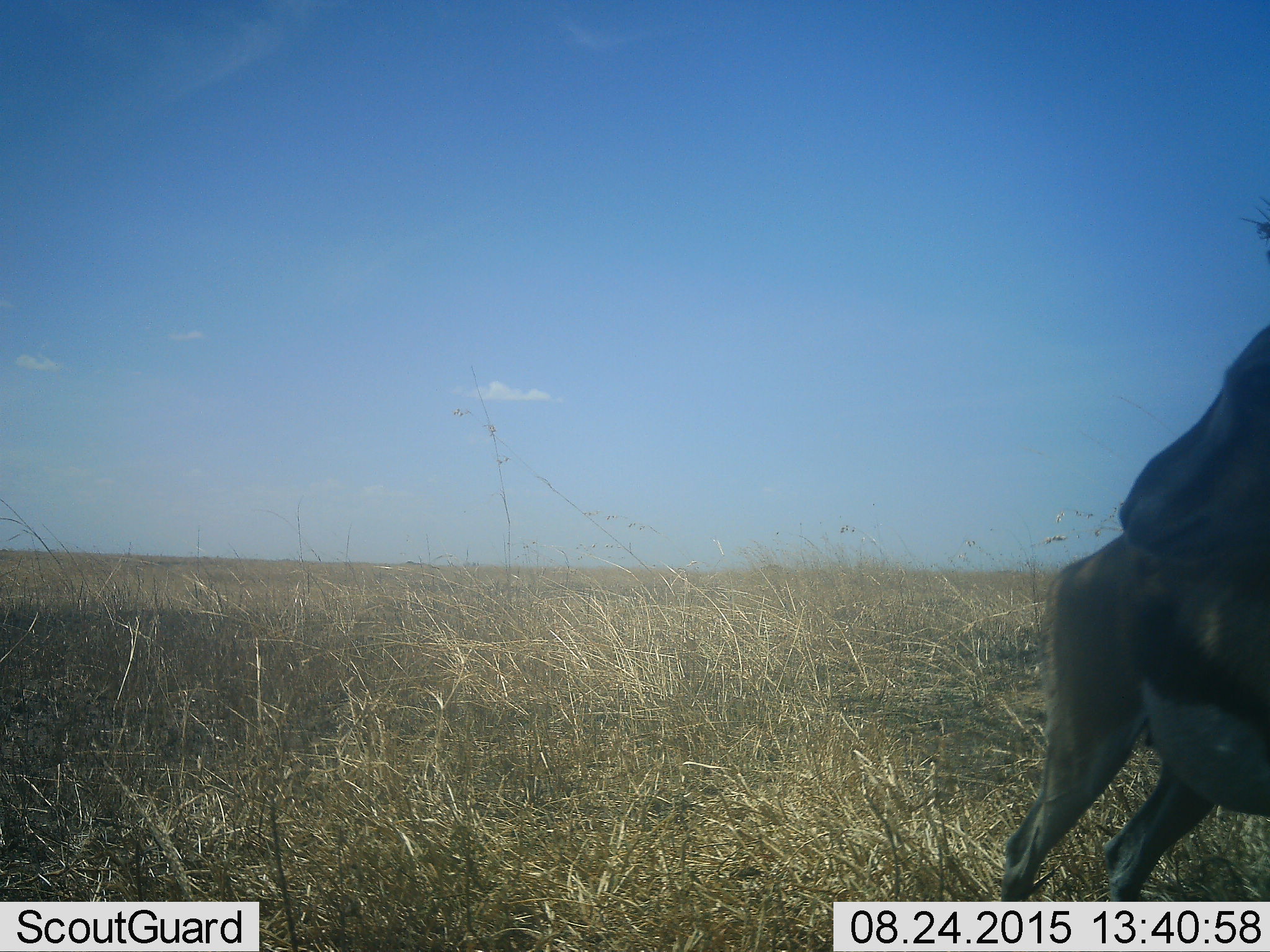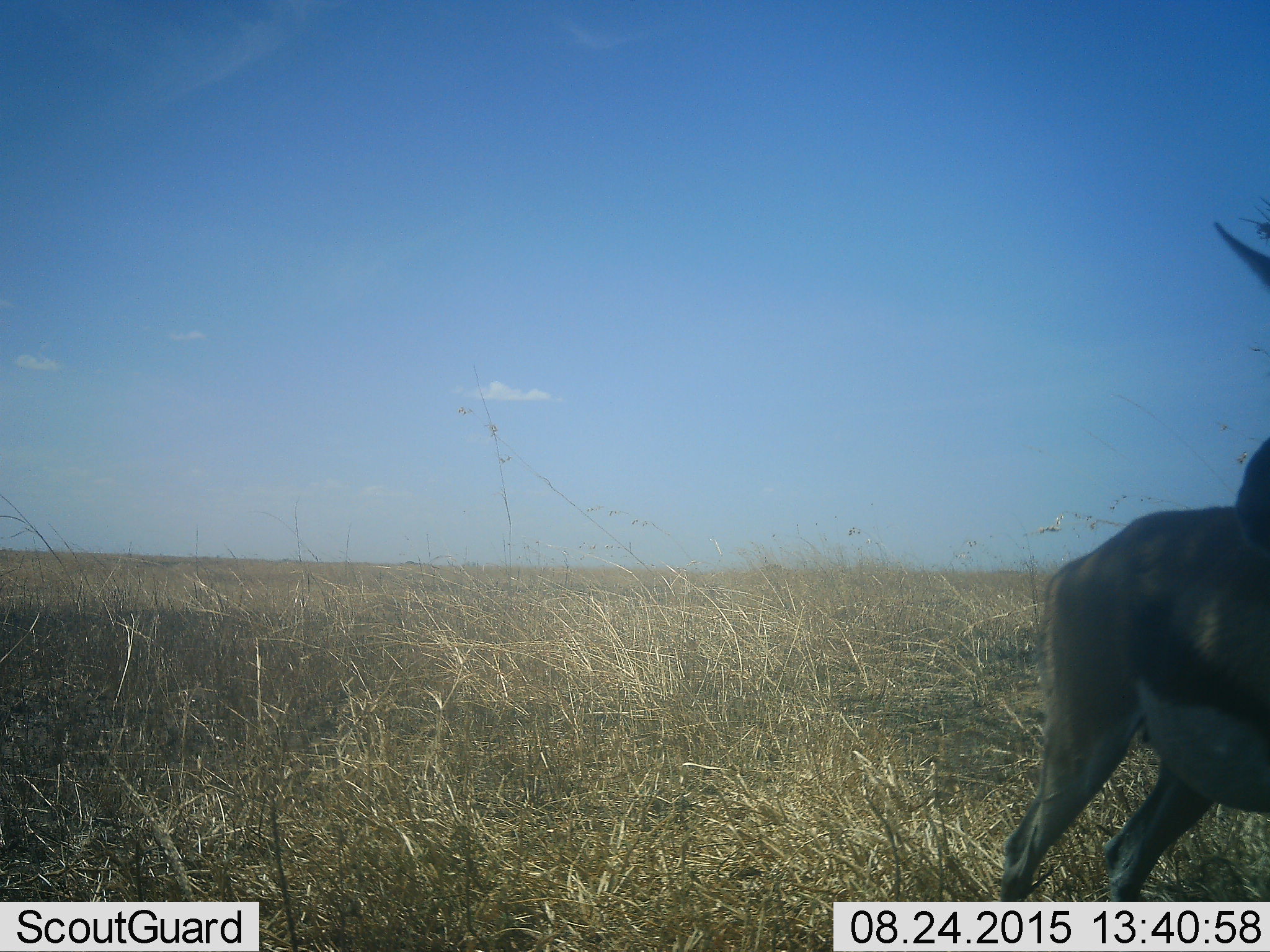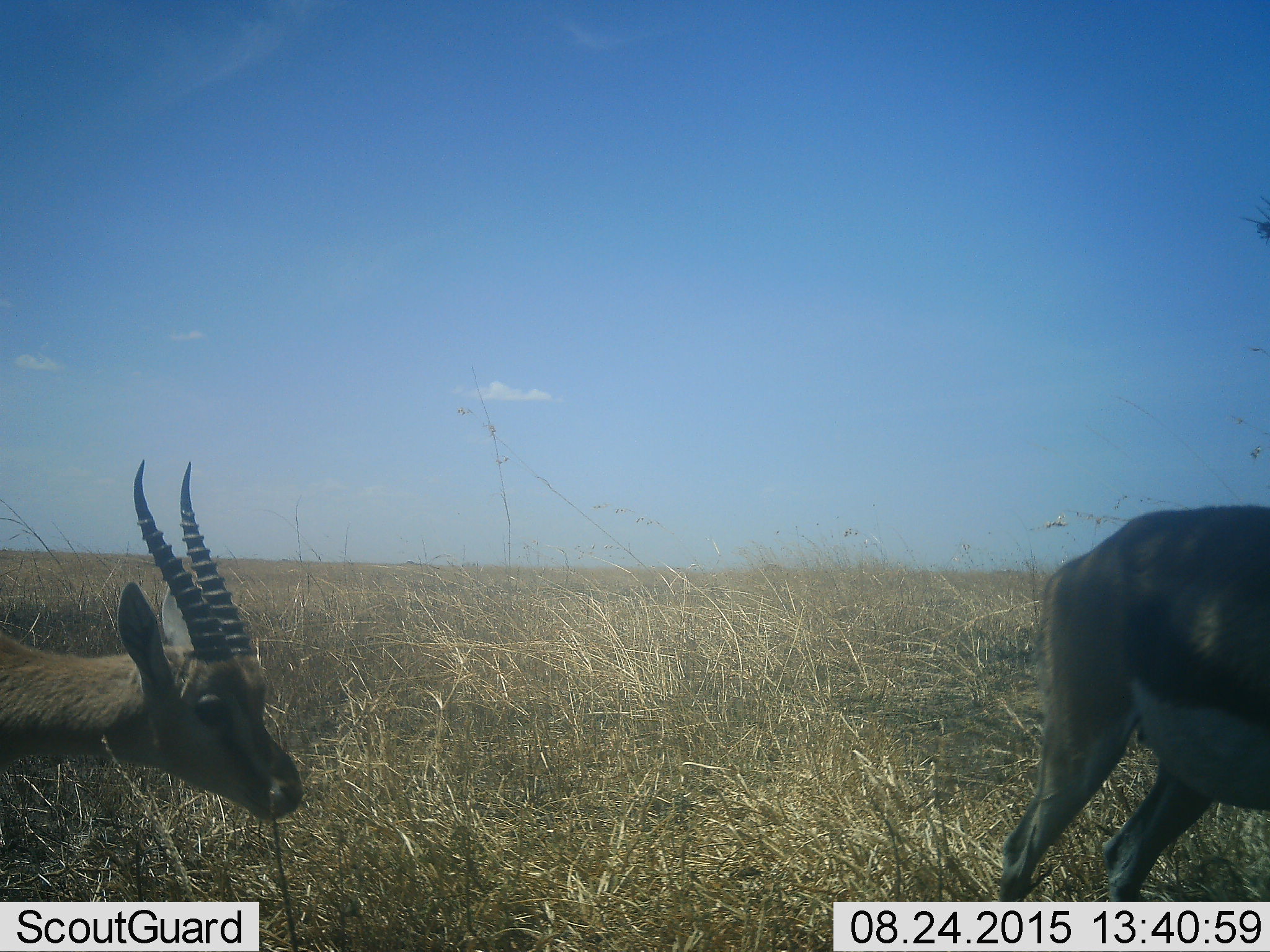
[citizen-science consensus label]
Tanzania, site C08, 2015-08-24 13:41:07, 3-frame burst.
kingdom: Animalia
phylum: Chordata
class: Mammalia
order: Artiodactyla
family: Bovidae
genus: Eudorcas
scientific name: Eudorcas thomsonii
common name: thomson's gazelle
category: gazellethomsons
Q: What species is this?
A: Gazellethomsons (thomson's gazelle) (Eudorcas thomsonii).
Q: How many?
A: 2.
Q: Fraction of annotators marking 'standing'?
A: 70%.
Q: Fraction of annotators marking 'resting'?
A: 0%.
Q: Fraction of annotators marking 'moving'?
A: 70%.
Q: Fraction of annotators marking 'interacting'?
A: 20%.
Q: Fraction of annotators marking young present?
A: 0%.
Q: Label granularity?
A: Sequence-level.